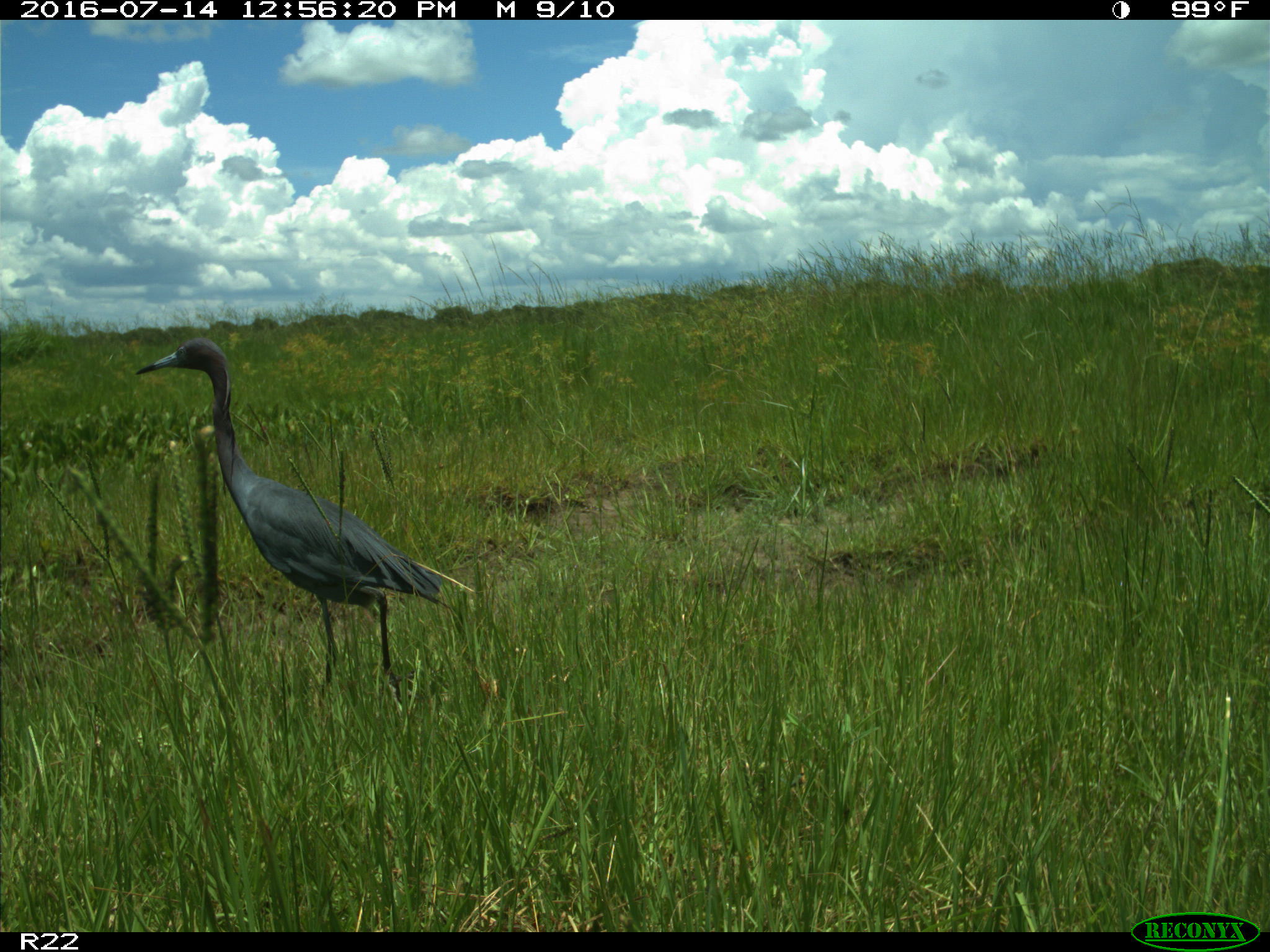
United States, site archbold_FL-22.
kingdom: Animalia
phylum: Chordata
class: Aves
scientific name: Aves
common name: birds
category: unidentified bird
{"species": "unidentified bird (birds) (Aves)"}